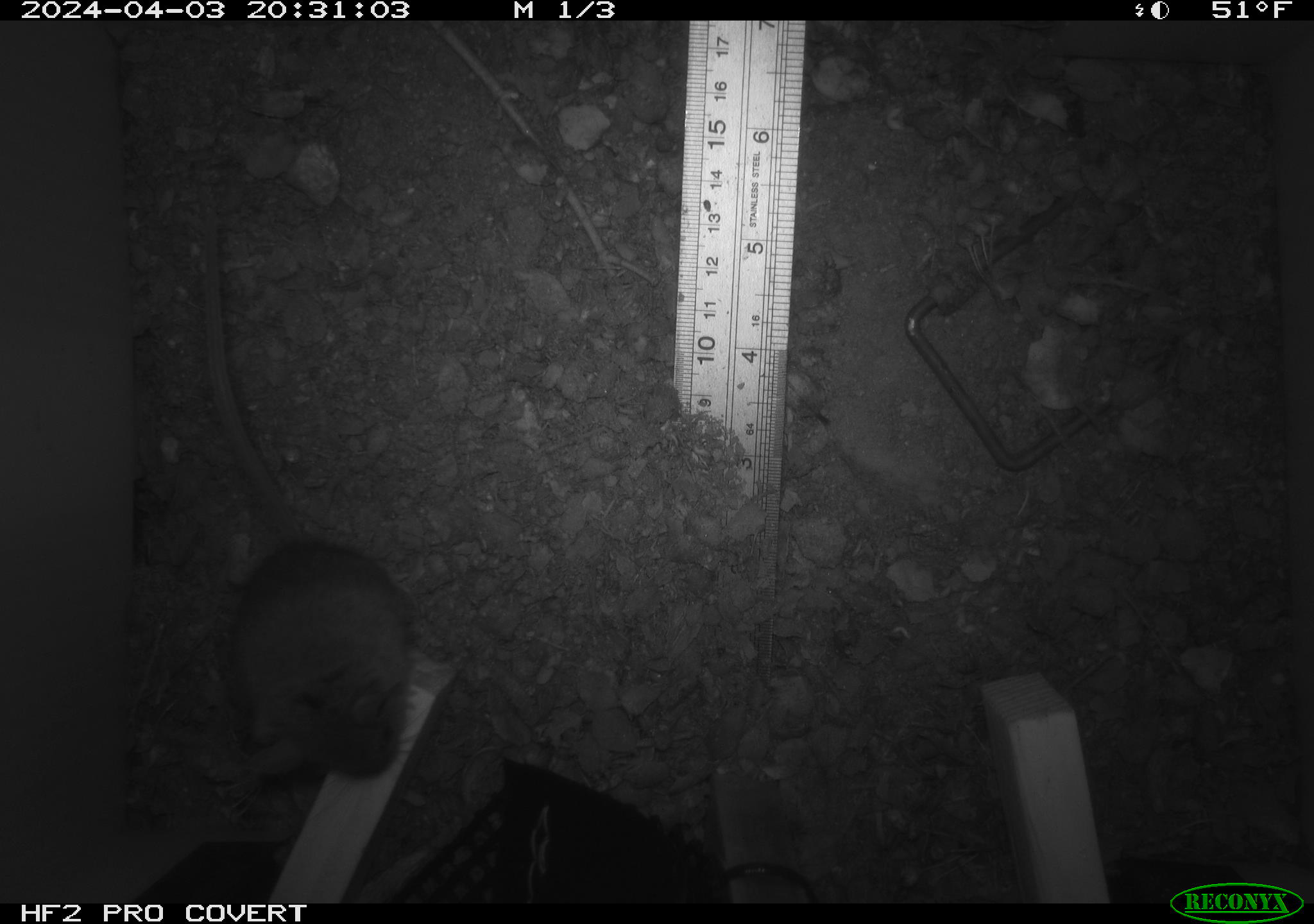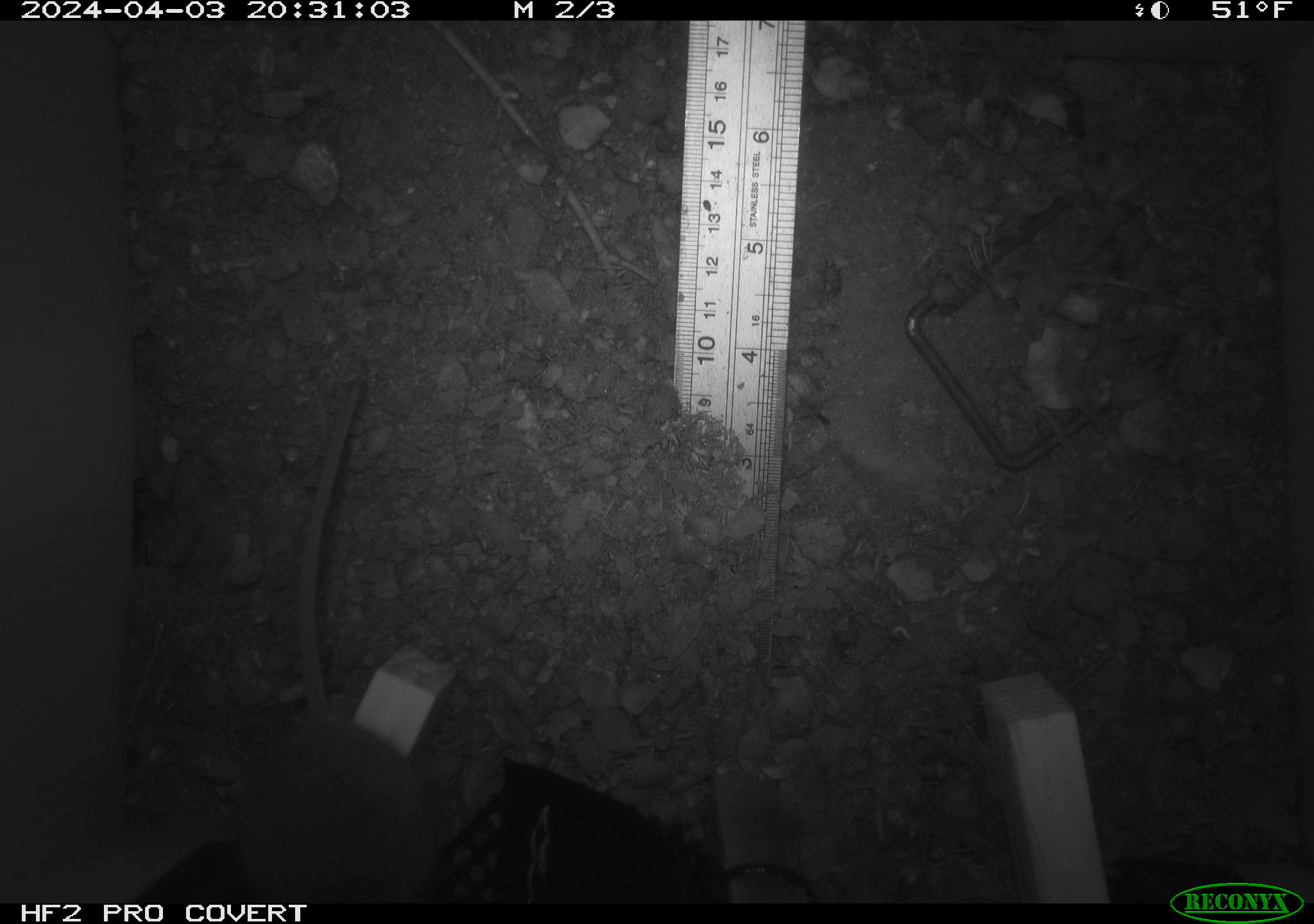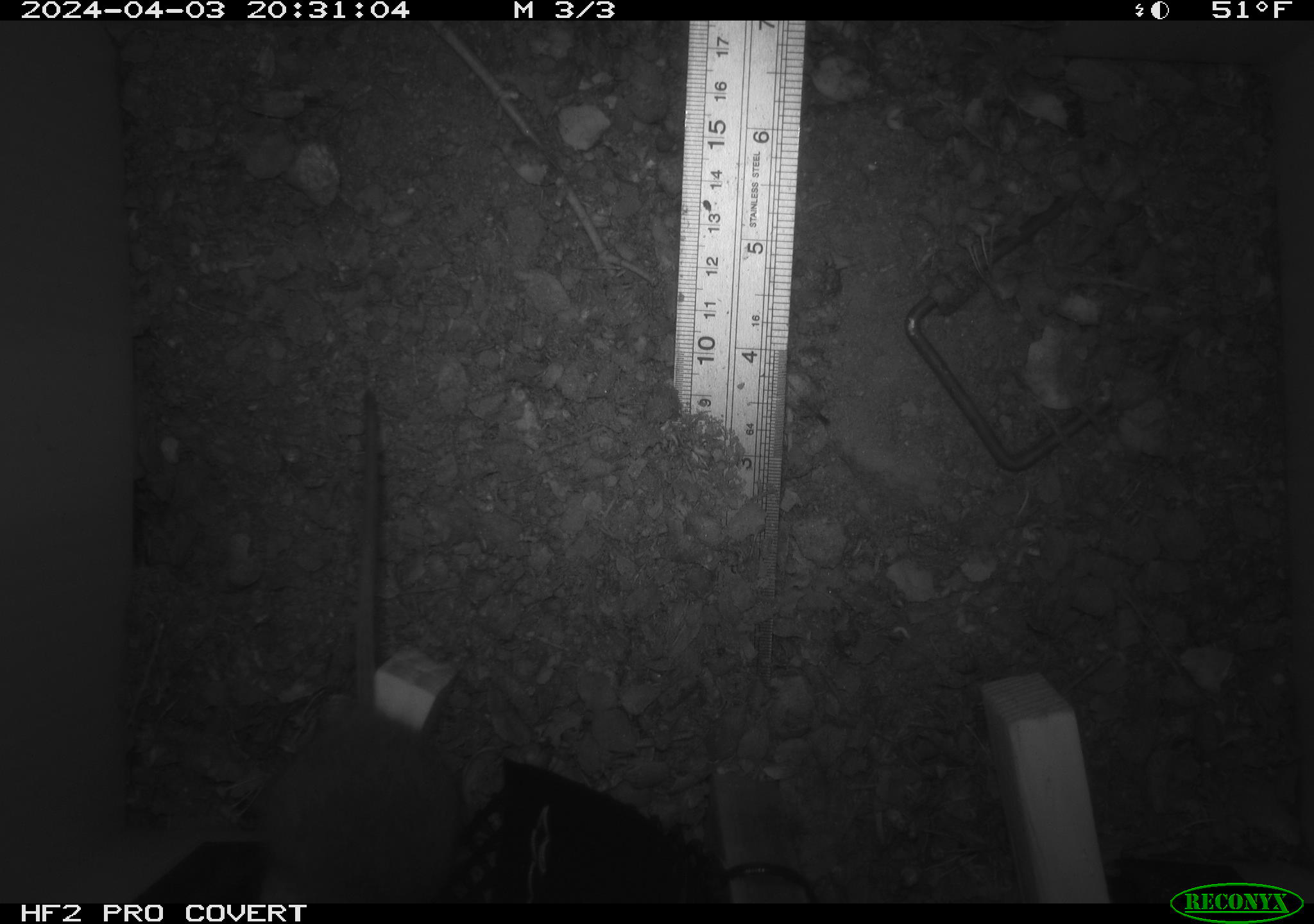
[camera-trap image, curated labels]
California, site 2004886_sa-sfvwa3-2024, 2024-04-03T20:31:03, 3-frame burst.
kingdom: Animalia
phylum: Chordata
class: Mammalia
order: Rodentia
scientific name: Rodentia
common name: mouse species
Mouse species (Rodentia).